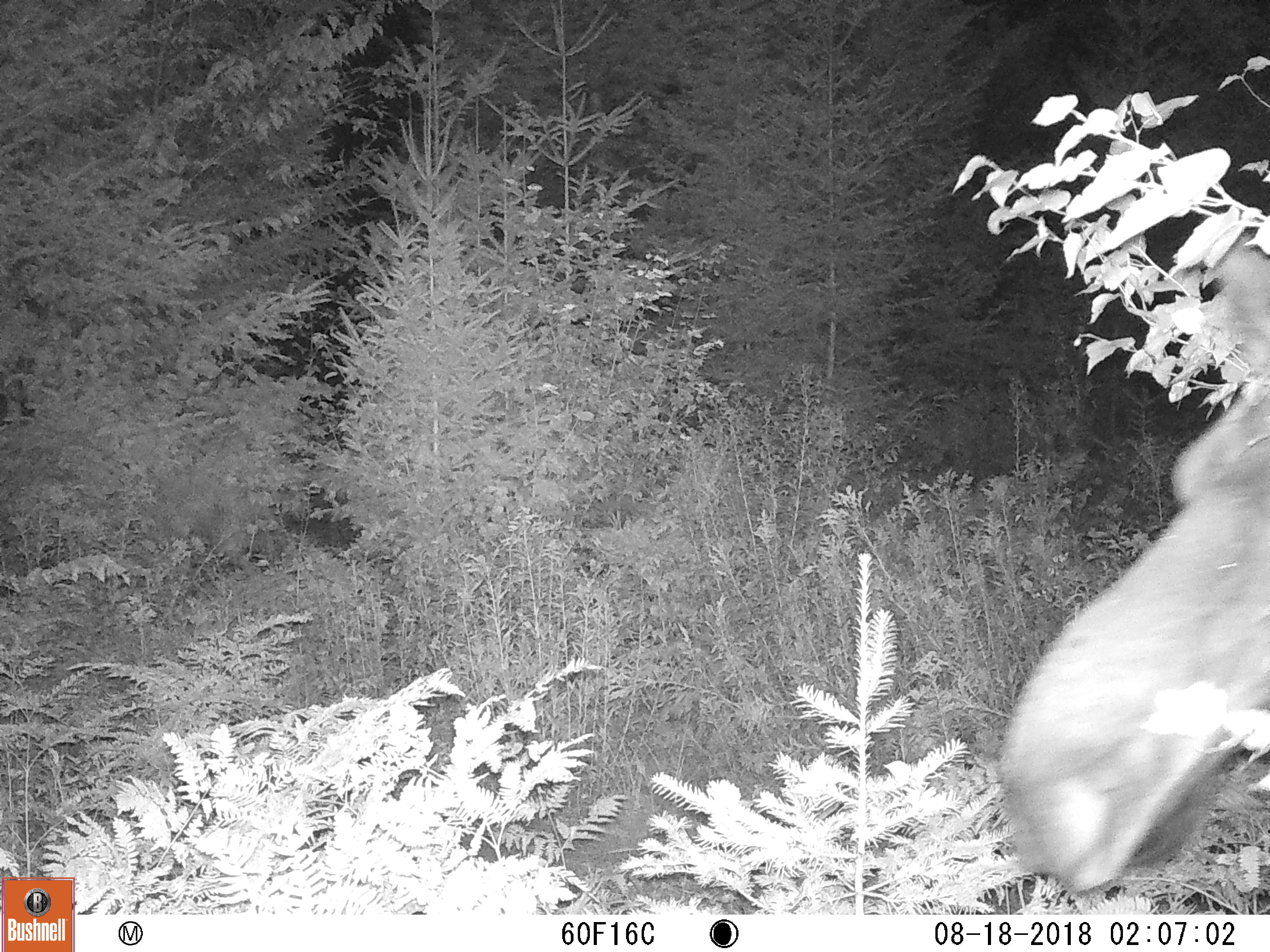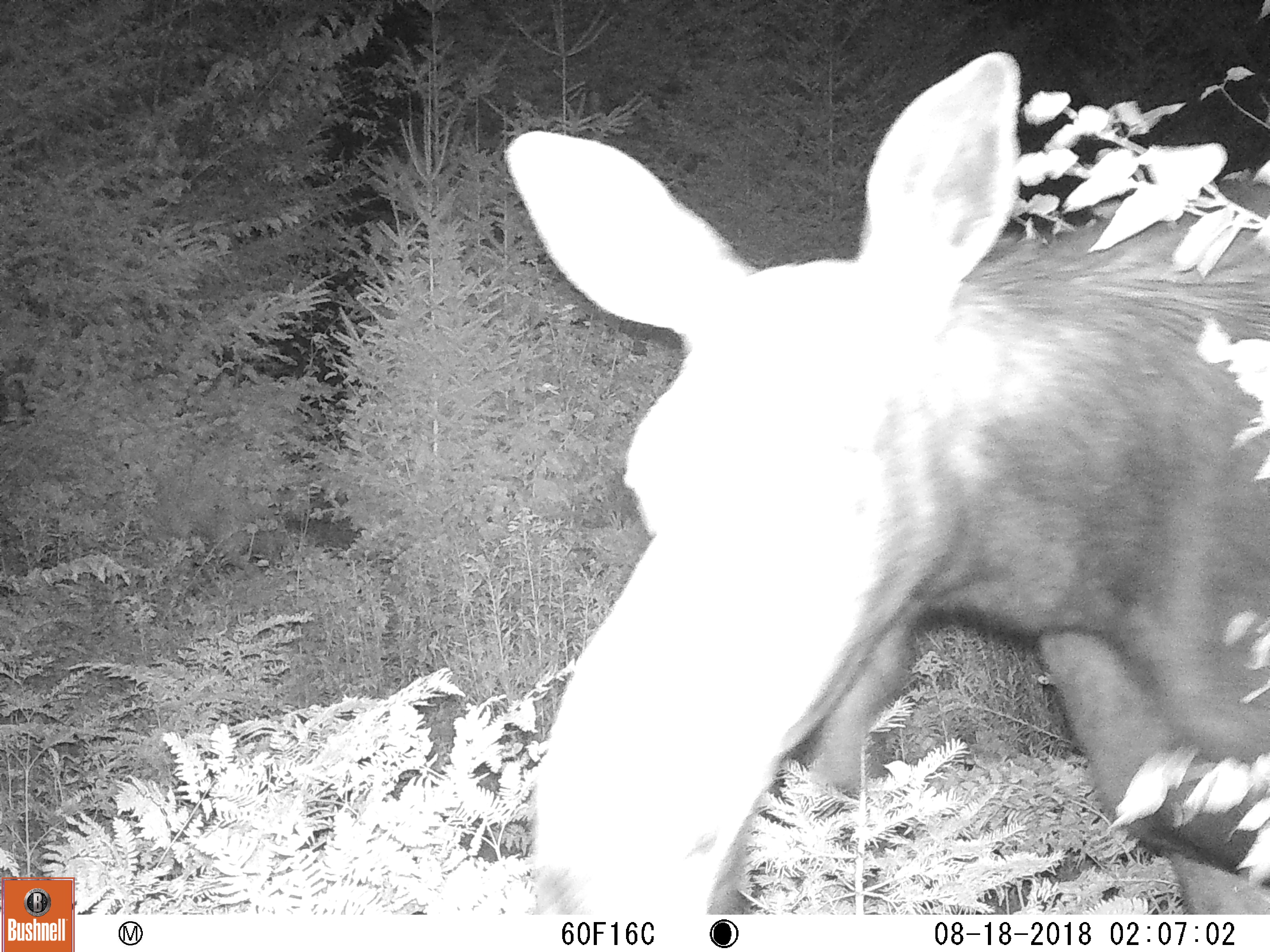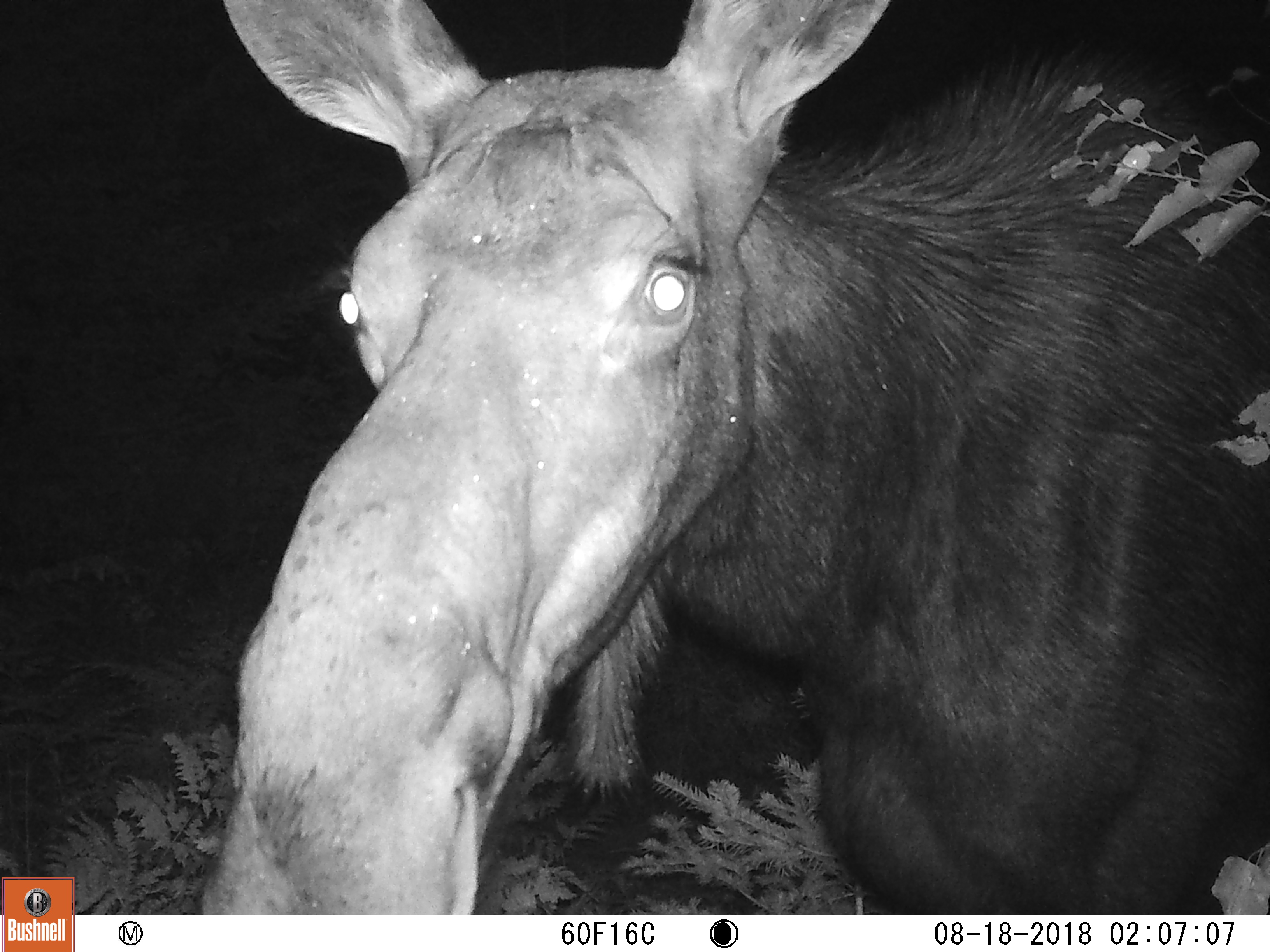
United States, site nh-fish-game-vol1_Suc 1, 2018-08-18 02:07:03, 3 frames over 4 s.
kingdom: Animalia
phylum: Chordata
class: Mammalia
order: Artiodactyla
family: Cervidae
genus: Alces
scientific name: Alces alces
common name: moose